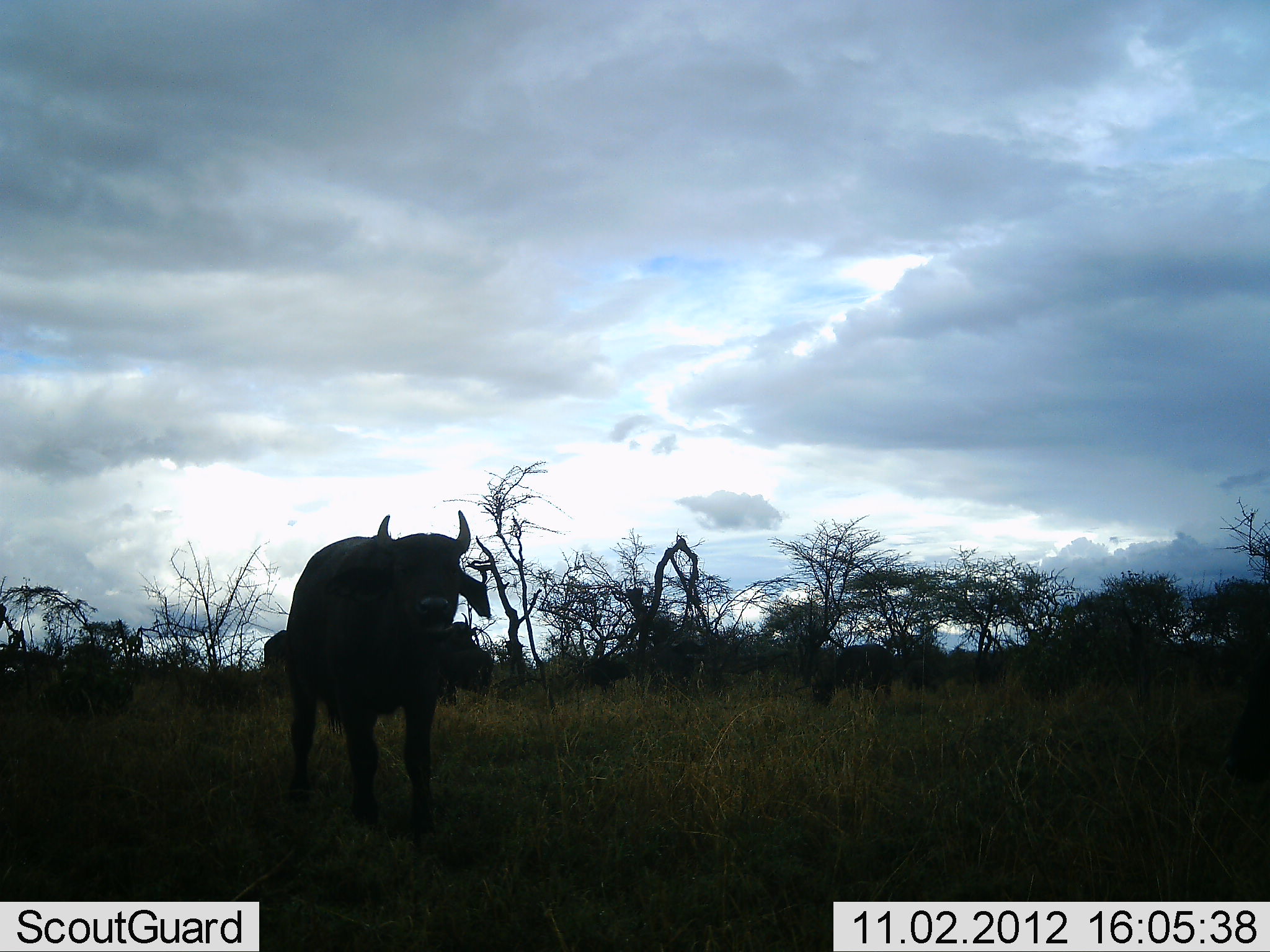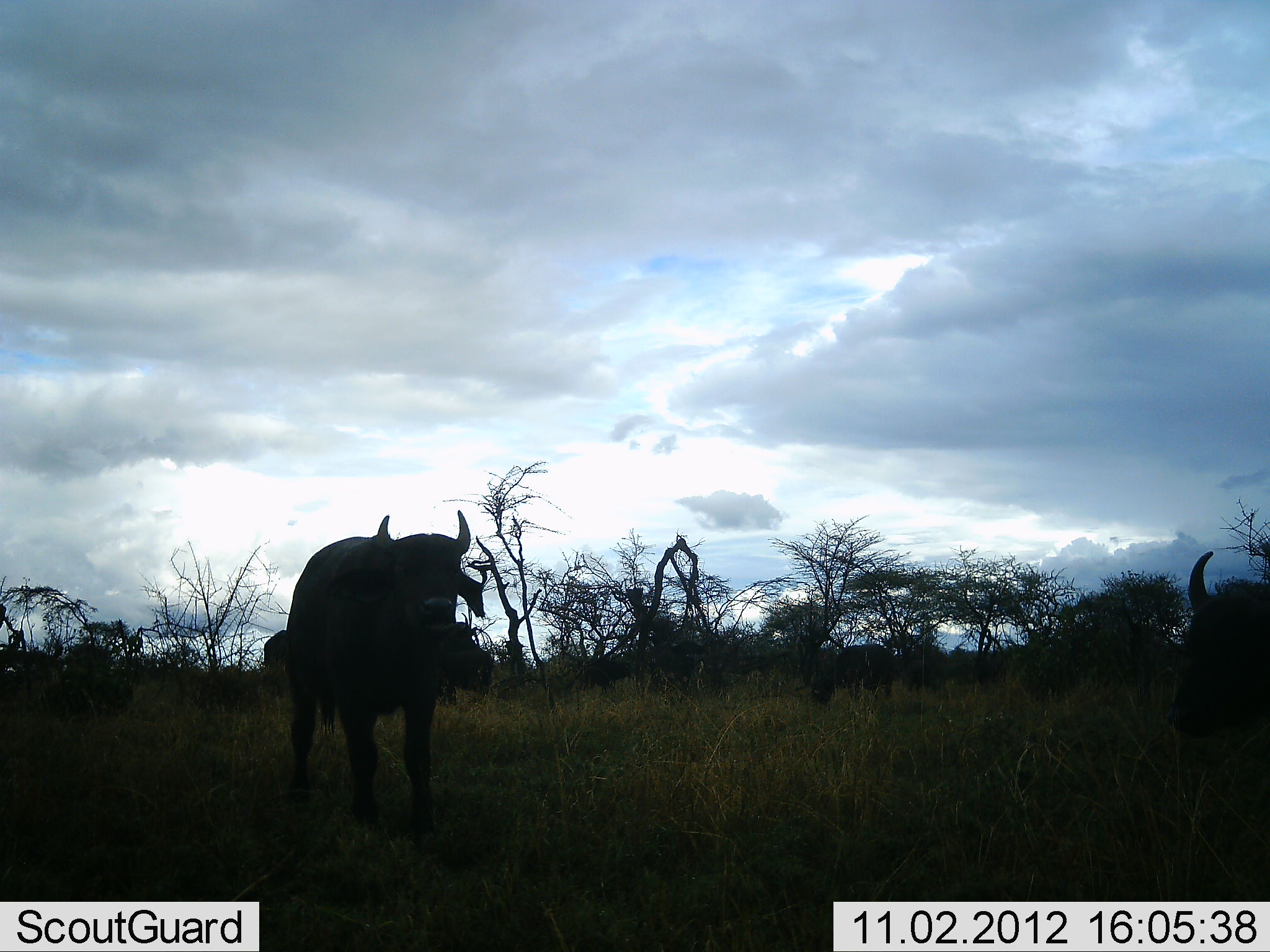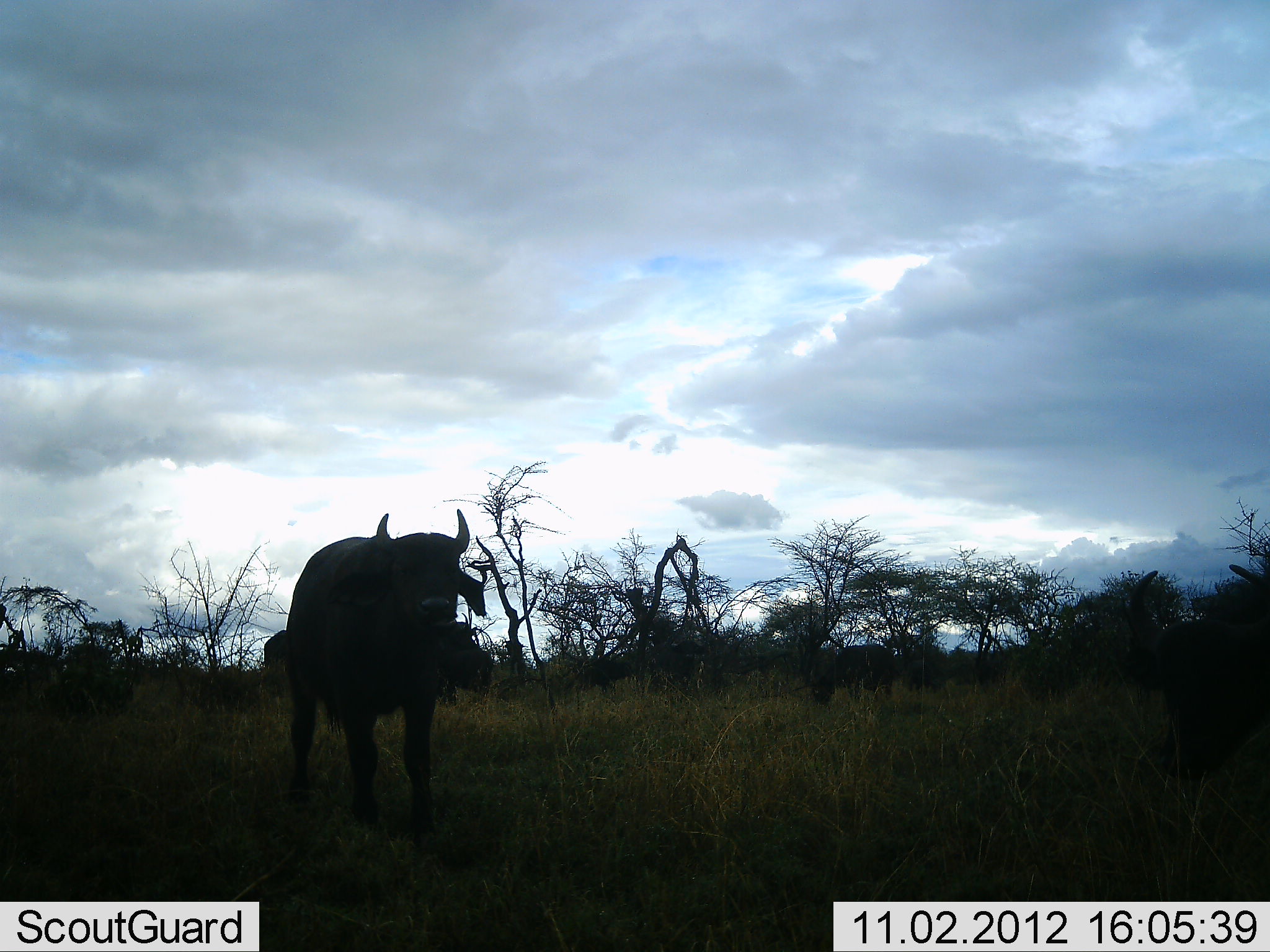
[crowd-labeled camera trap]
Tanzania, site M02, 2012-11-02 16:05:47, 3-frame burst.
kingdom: Animalia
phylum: Chordata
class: Mammalia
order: Artiodactyla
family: Bovidae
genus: Syncerus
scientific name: Syncerus caffer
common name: cape buffalo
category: buffalo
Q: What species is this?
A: Buffalo (cape buffalo) (Syncerus caffer).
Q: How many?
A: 3.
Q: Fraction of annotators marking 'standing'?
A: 40%.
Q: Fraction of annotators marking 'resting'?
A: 0%.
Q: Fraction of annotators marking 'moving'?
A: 50%.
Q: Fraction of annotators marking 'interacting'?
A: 0%.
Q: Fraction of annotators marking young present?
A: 10%.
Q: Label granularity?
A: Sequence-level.